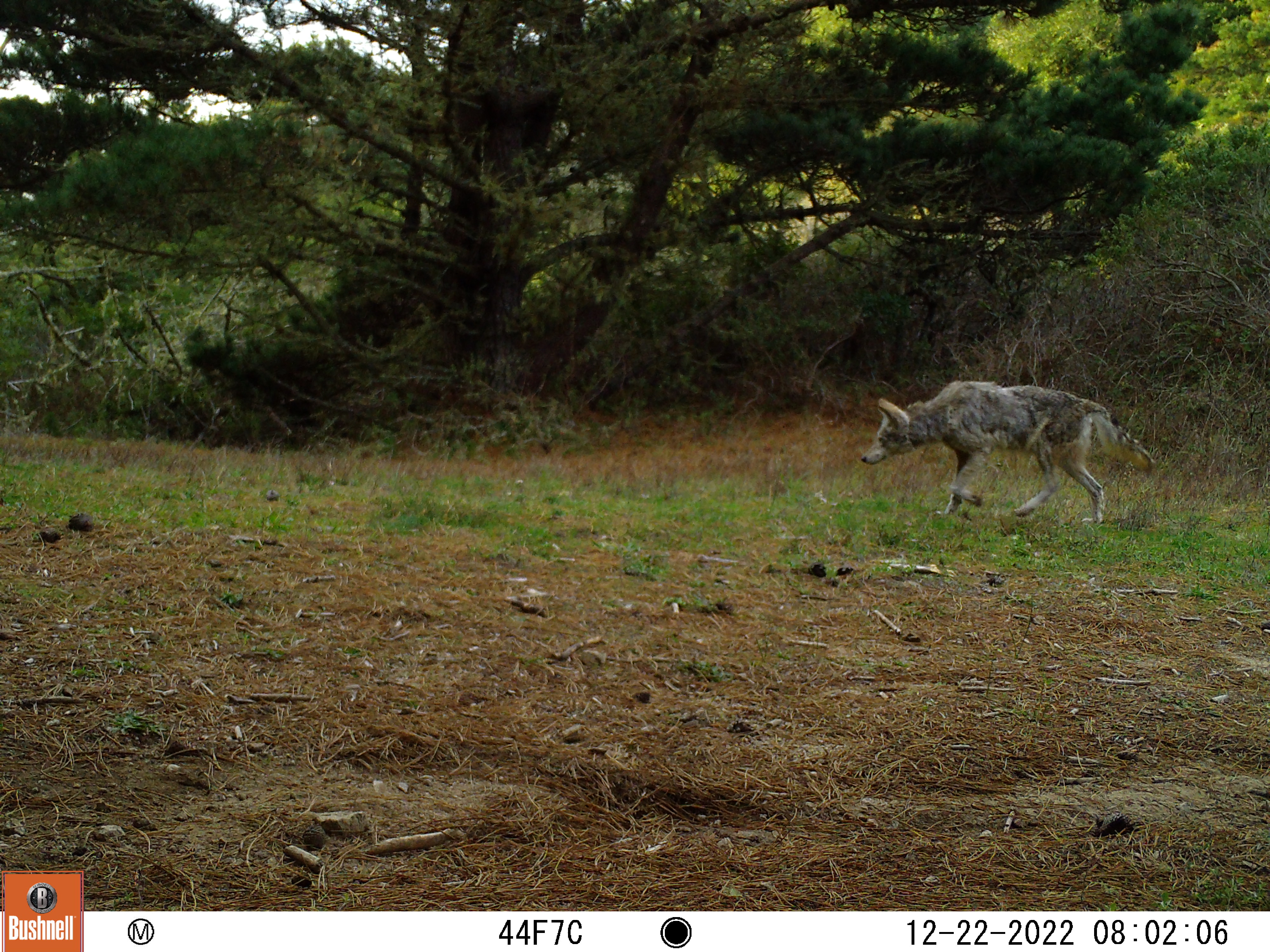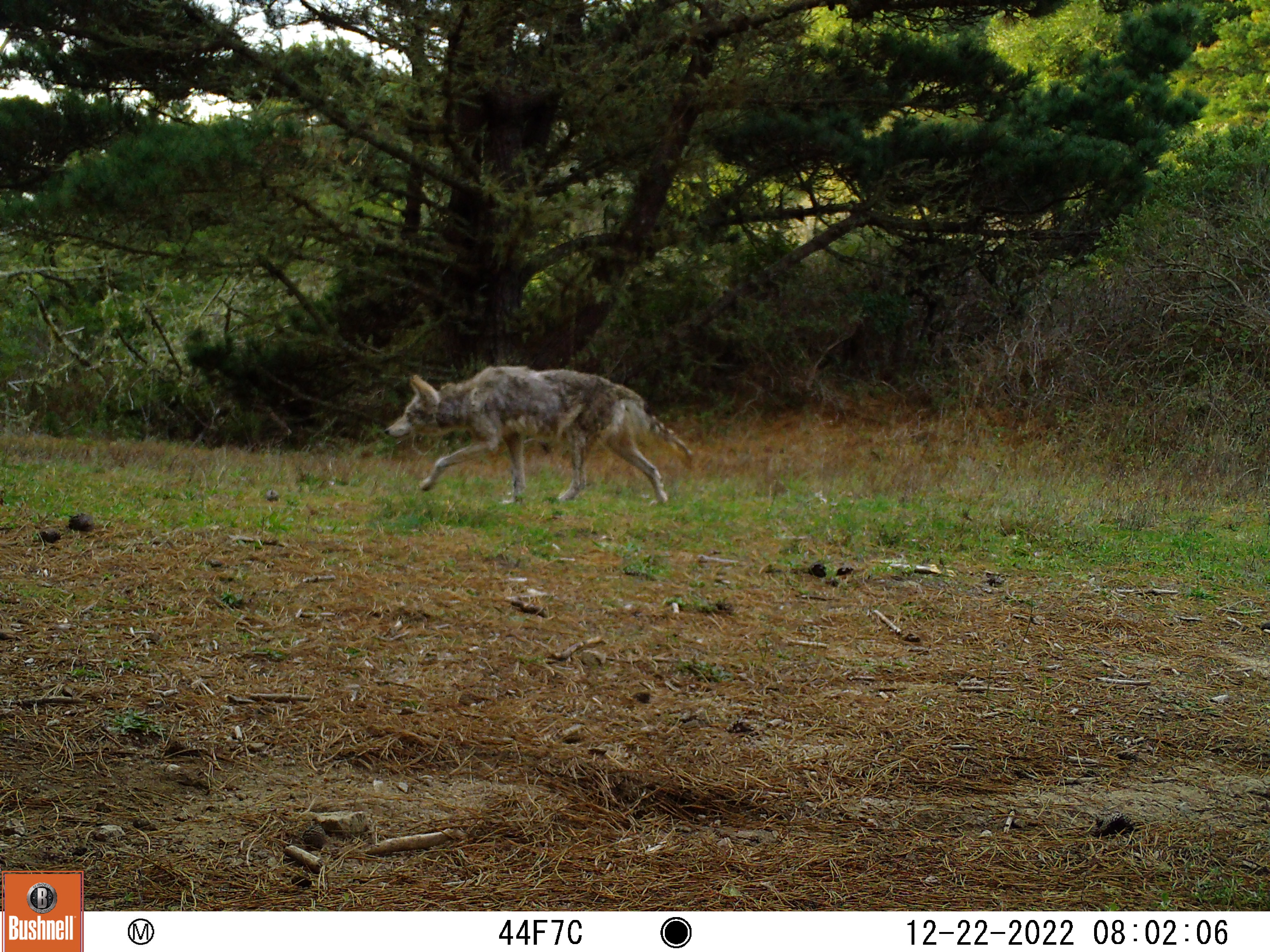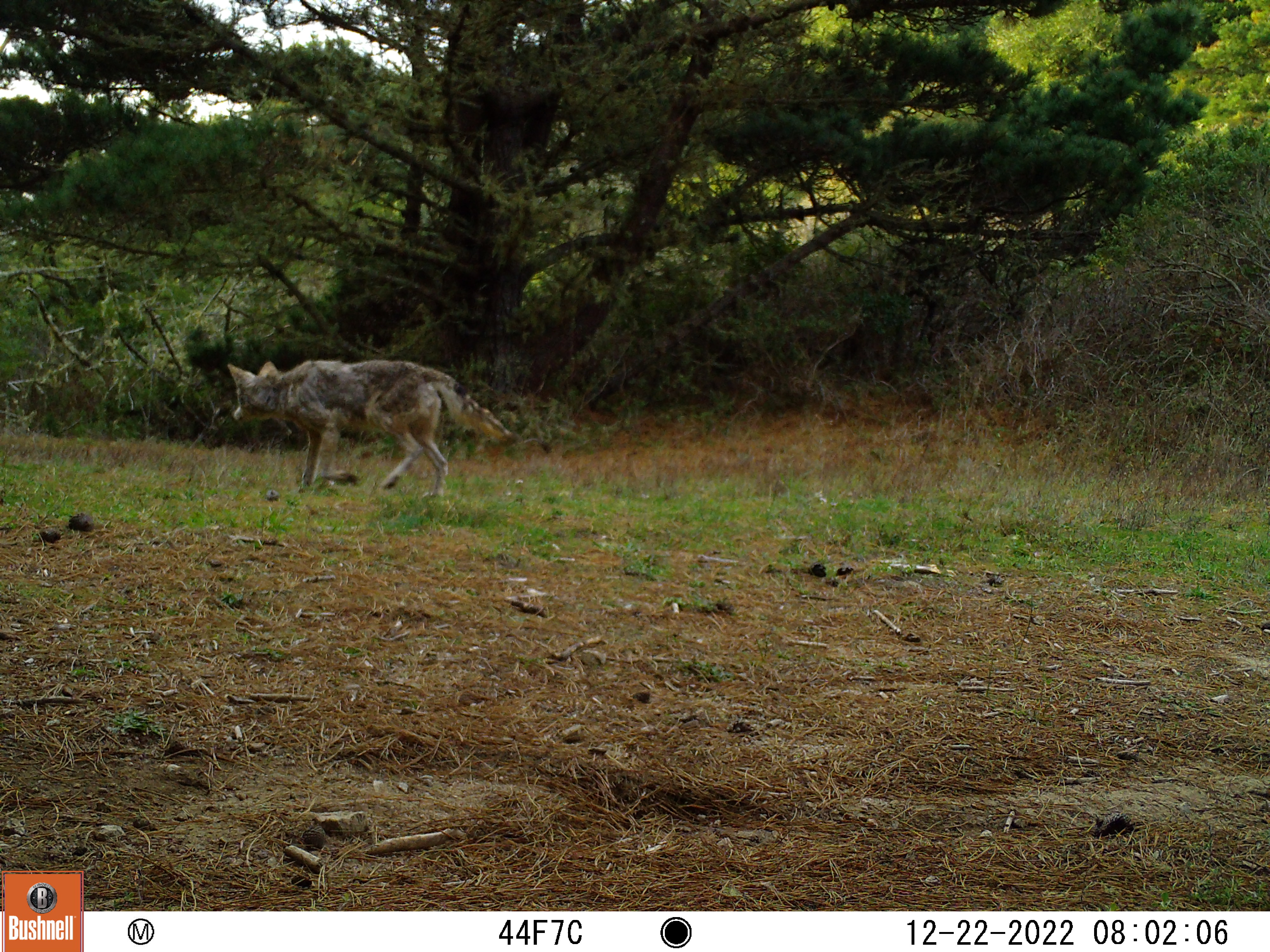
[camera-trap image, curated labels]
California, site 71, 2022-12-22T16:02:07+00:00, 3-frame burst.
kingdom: Animalia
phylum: Chordata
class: Mammalia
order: Carnivora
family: Canidae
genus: Canis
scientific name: Canis latrans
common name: coyote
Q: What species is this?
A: Coyote (Canis latrans).